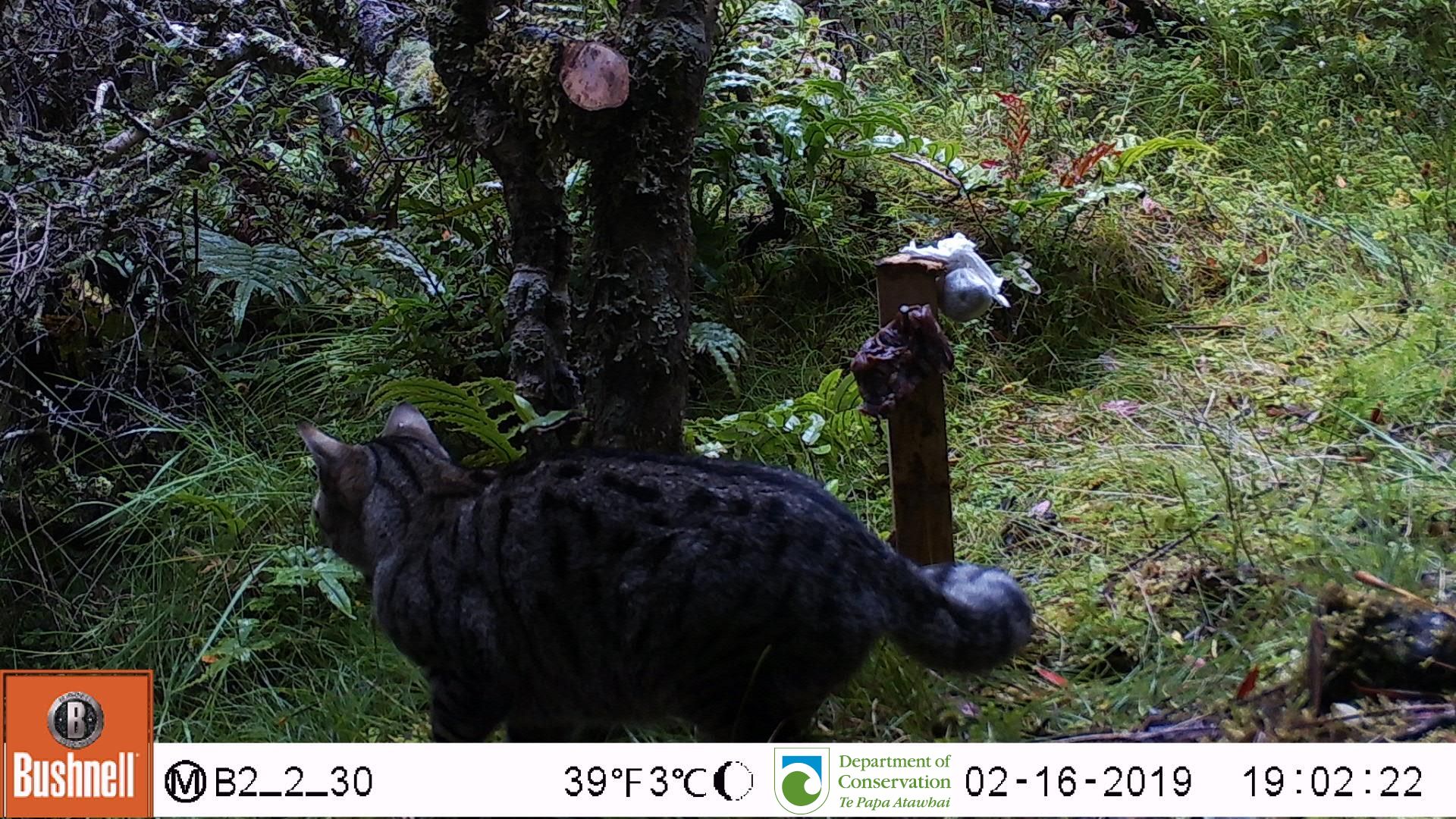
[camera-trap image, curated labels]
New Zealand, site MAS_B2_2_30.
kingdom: Animalia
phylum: Chordata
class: Mammalia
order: Carnivora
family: Felidae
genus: Felis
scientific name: Felis catus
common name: domestic cat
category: cat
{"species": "cat (domestic cat) (Felis catus)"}